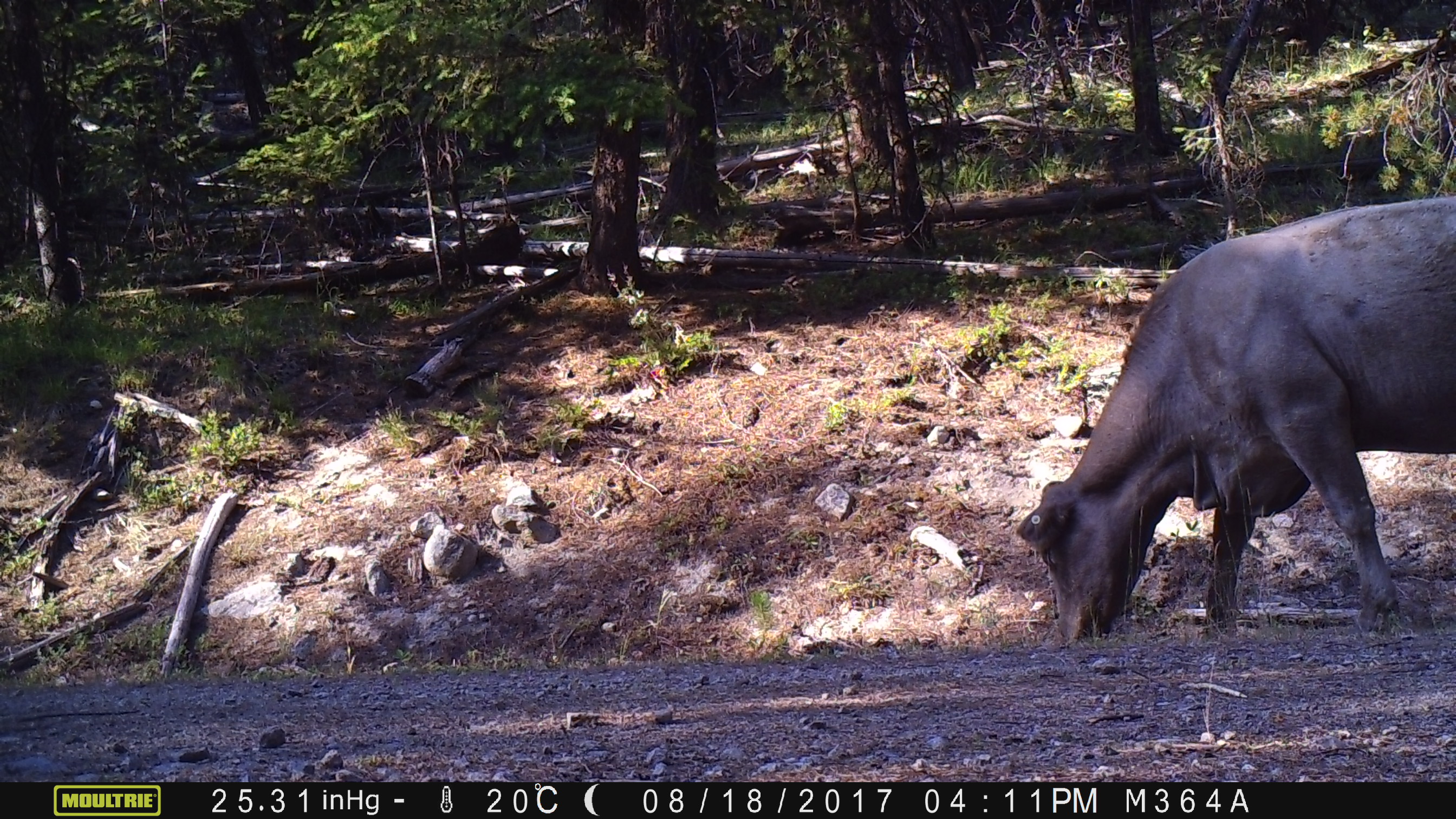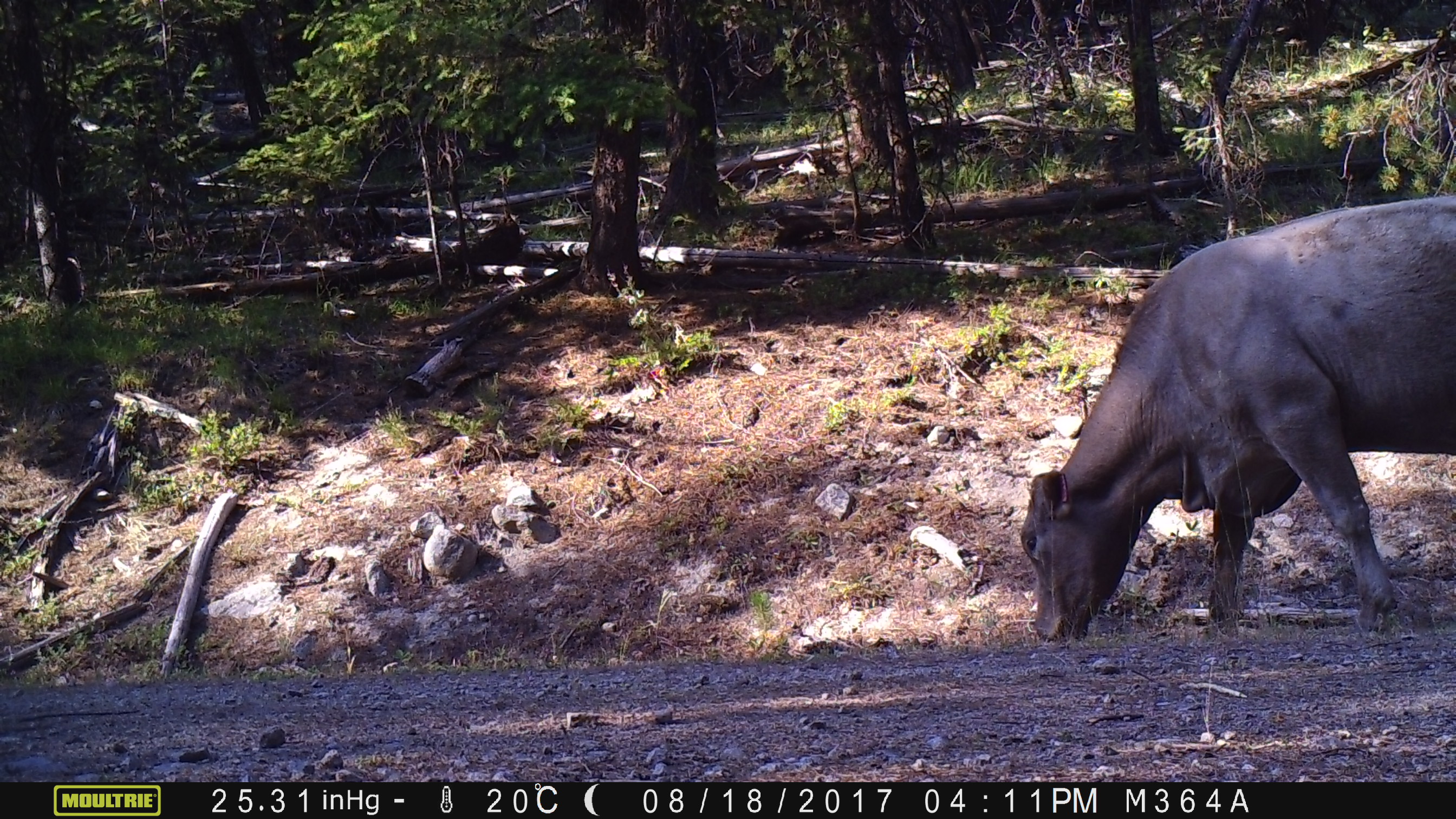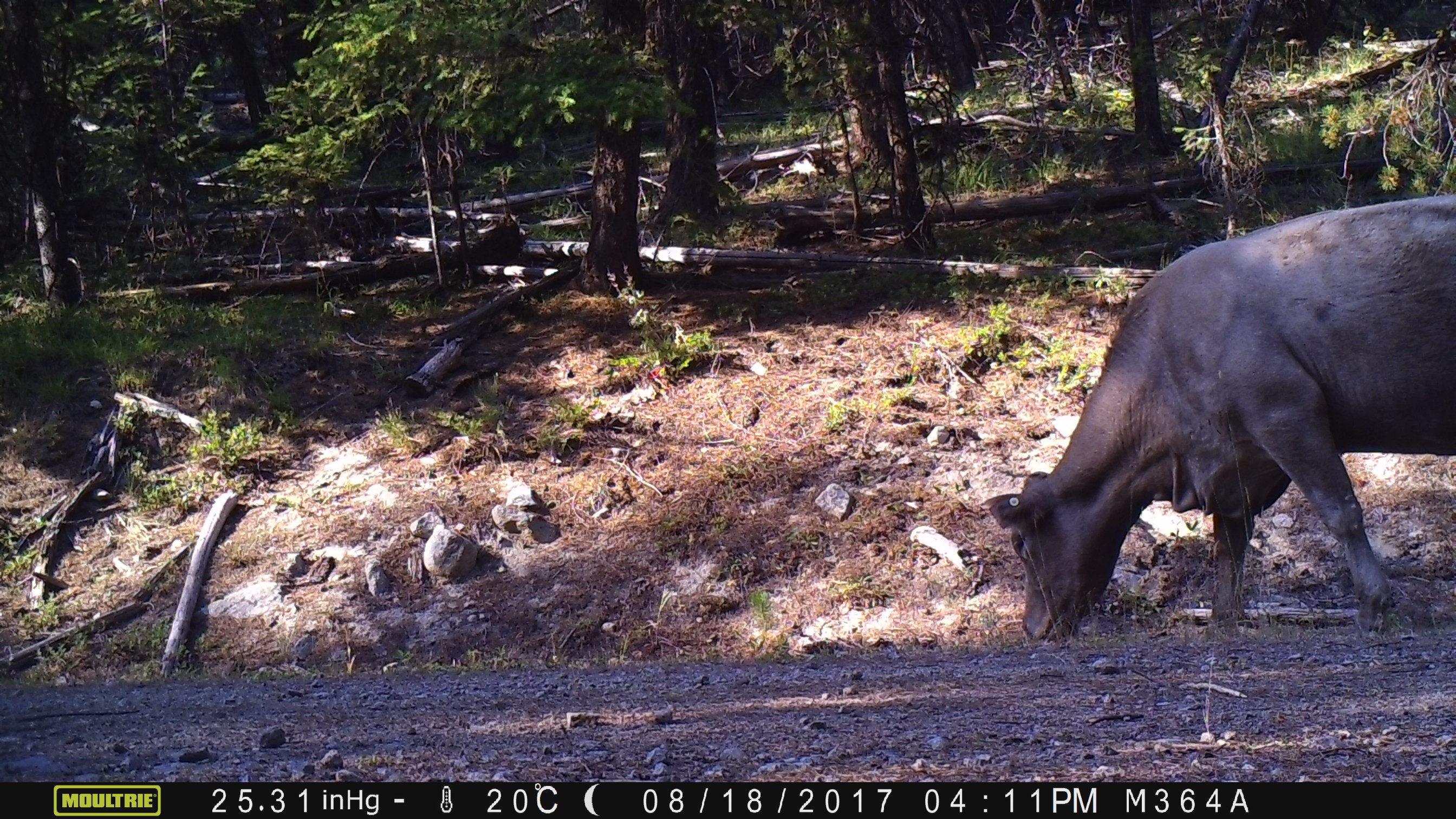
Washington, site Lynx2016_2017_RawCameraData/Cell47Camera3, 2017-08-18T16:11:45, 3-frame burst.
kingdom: Animalia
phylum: Chordata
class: Mammalia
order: Artiodactyla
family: Bovidae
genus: Bos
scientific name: Bos taurus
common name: domestic cattle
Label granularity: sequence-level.